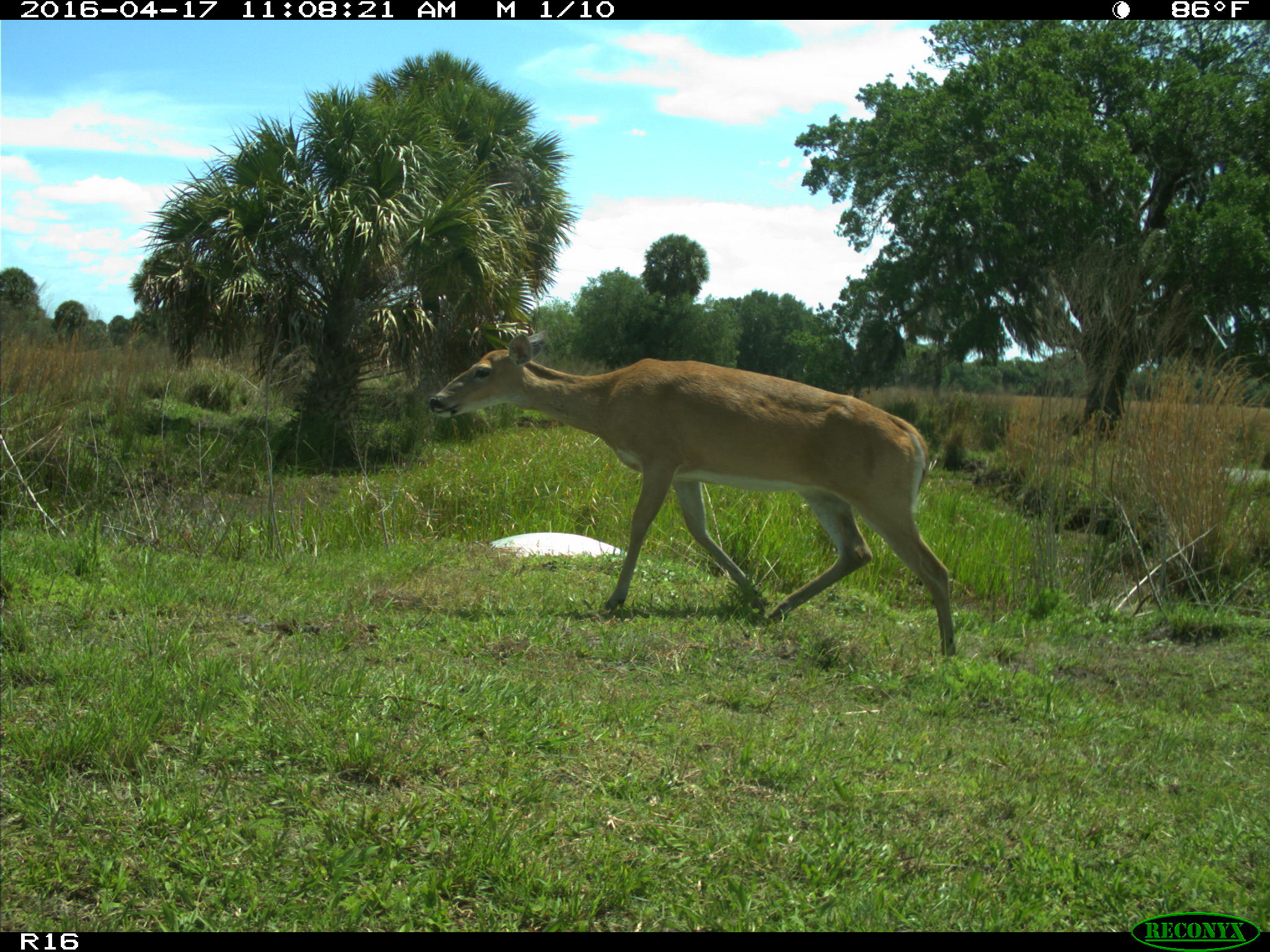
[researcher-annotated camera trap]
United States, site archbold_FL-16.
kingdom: Animalia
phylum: Chordata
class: Mammalia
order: Artiodactyla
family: Cervidae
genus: Odocoileus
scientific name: Odocoileus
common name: deer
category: unidentified deer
Unidentified deer (deer) (Odocoileus).